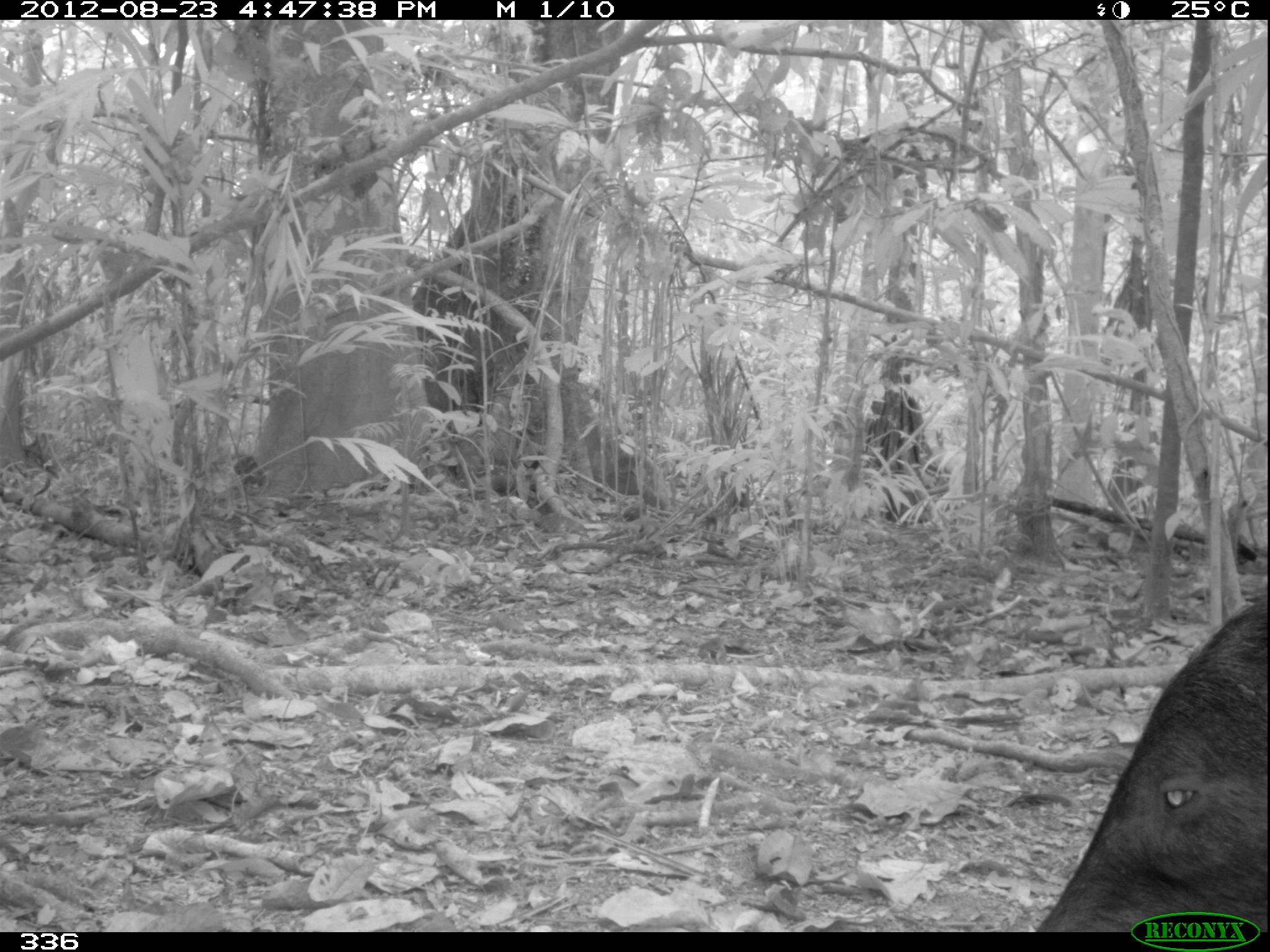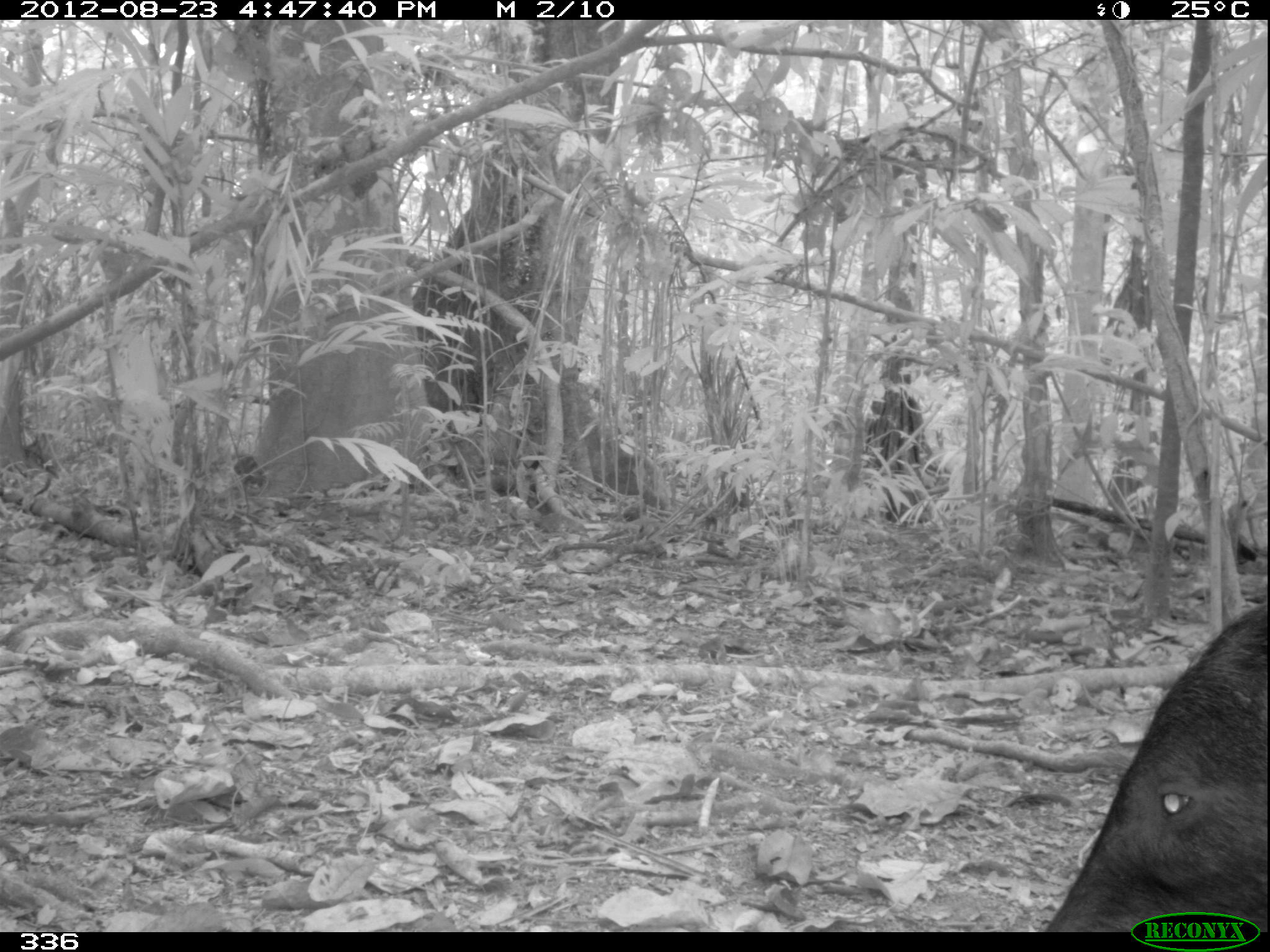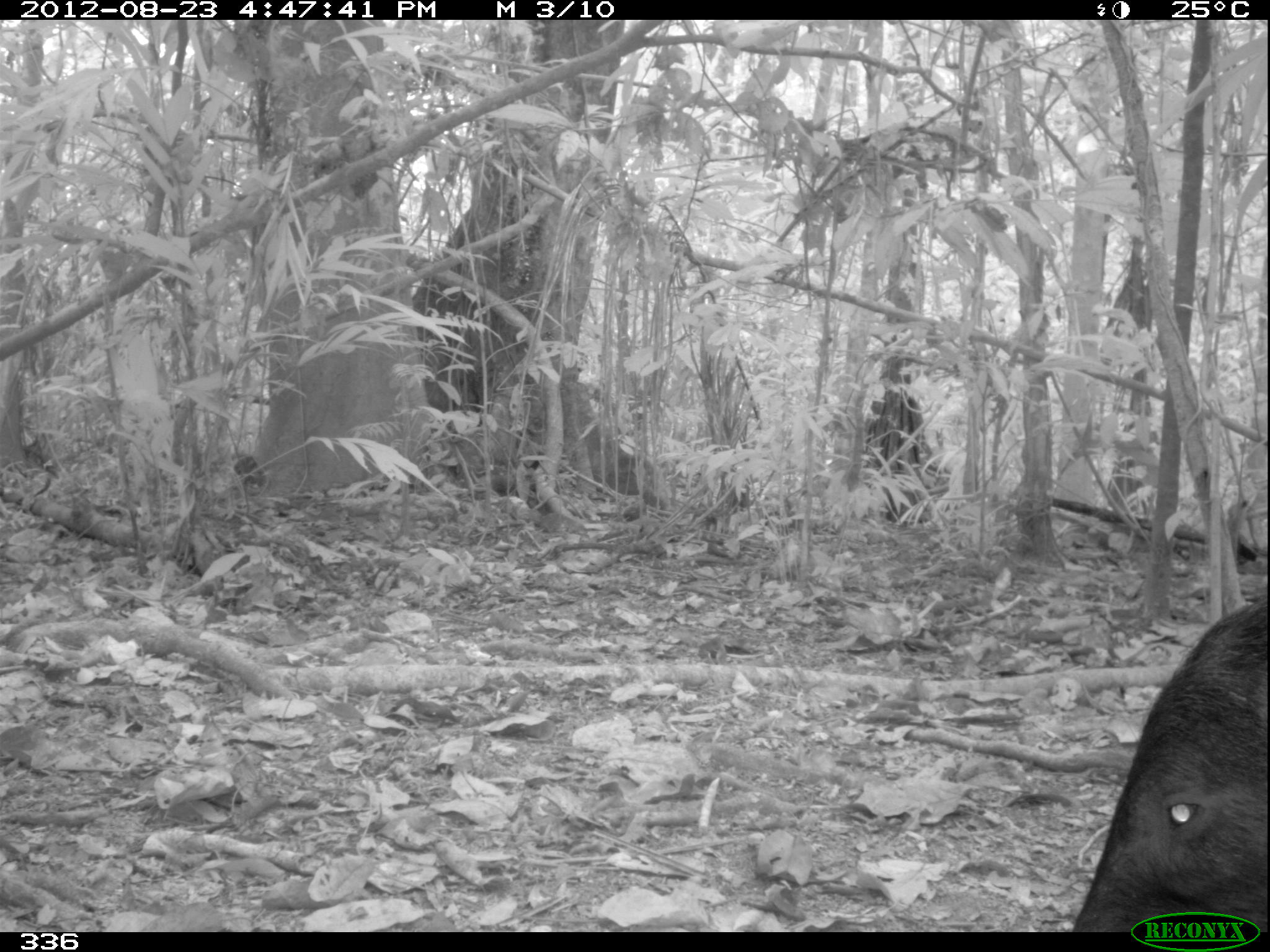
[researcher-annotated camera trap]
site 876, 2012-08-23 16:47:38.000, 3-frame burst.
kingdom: Animalia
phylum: Chordata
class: Mammalia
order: Artiodactyla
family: Tayassuidae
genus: Tayassu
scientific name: Tayassu pecari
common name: white-lipped peccary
Tayassu pecari (white-lipped peccary).